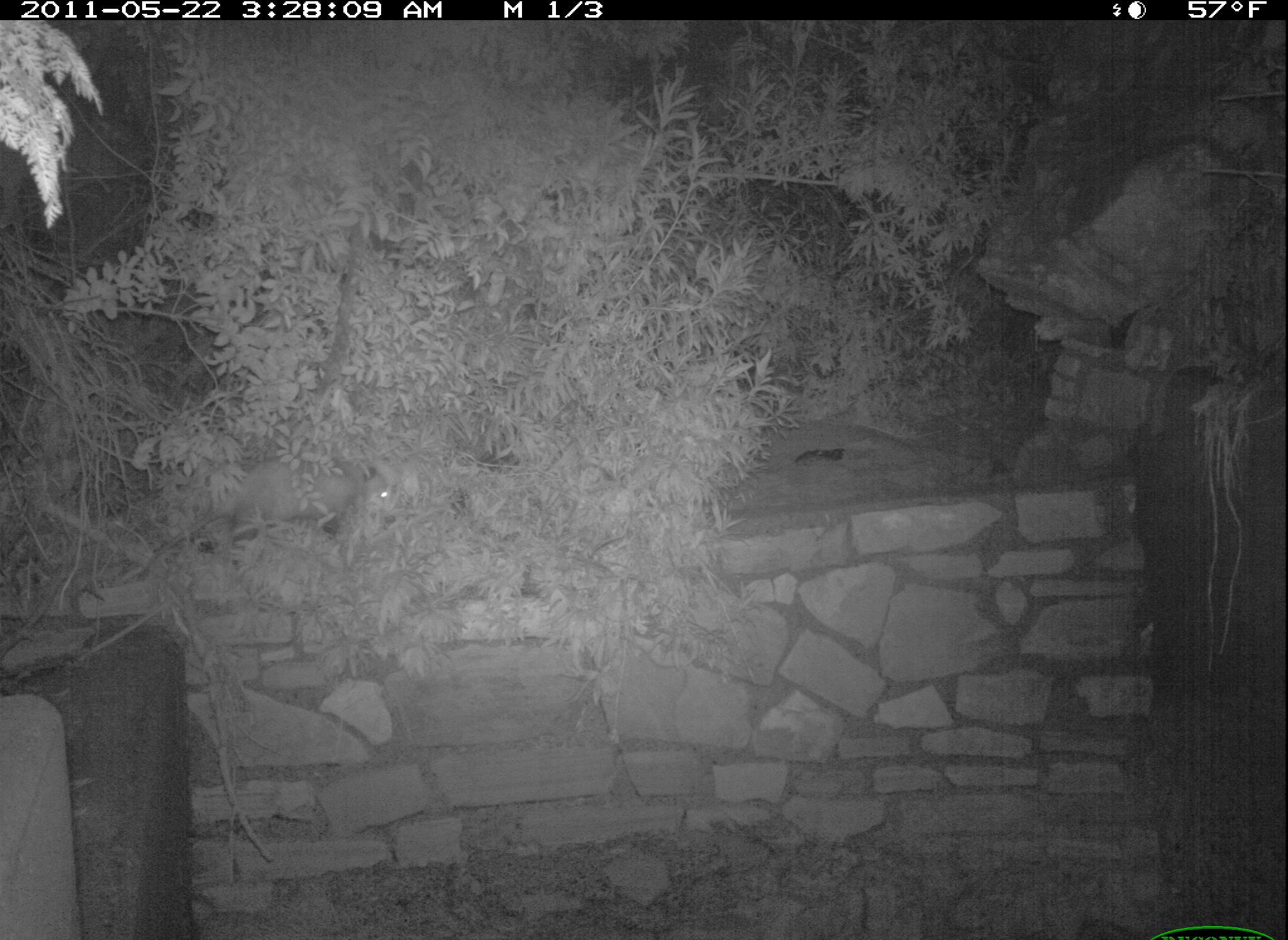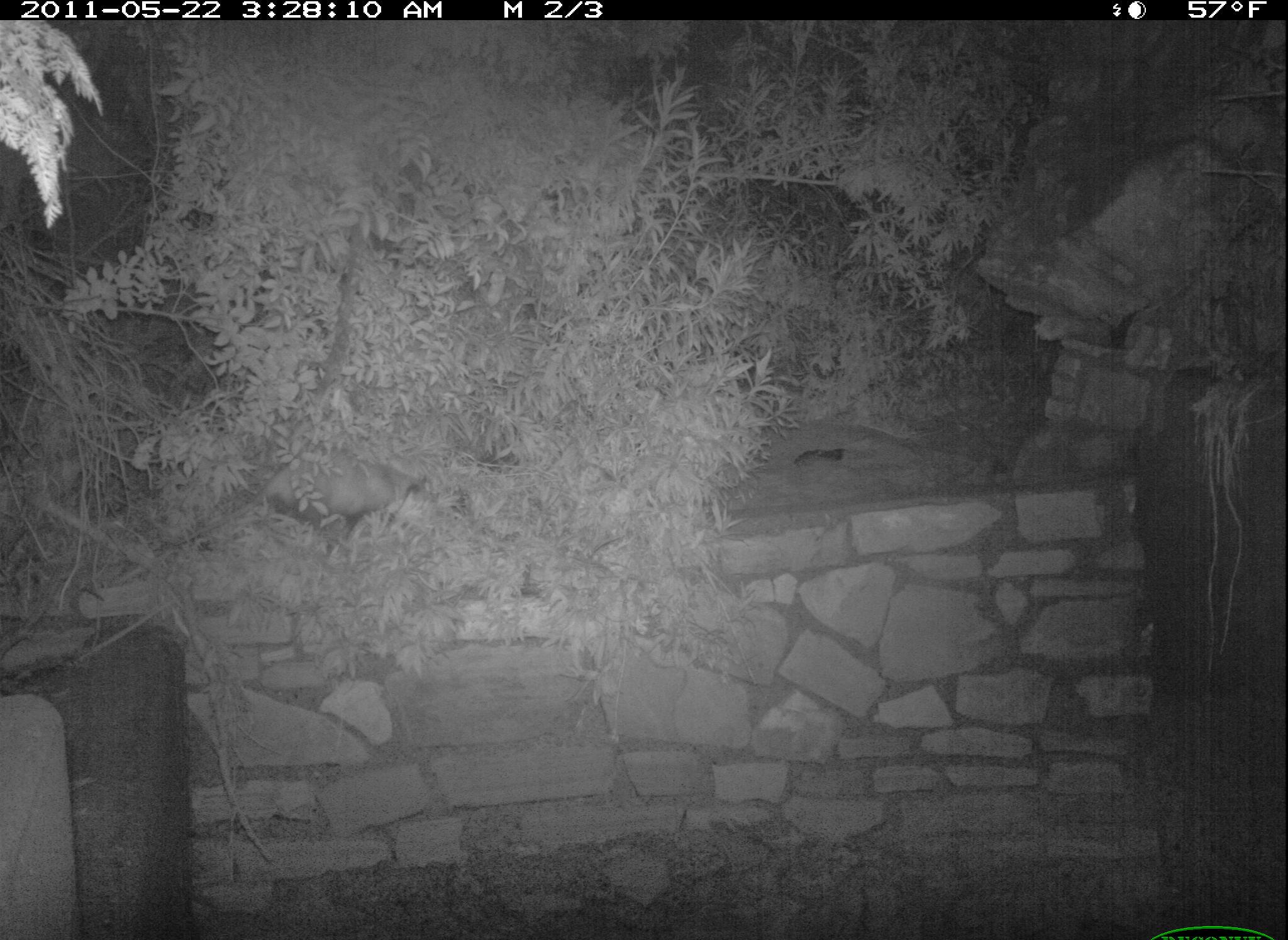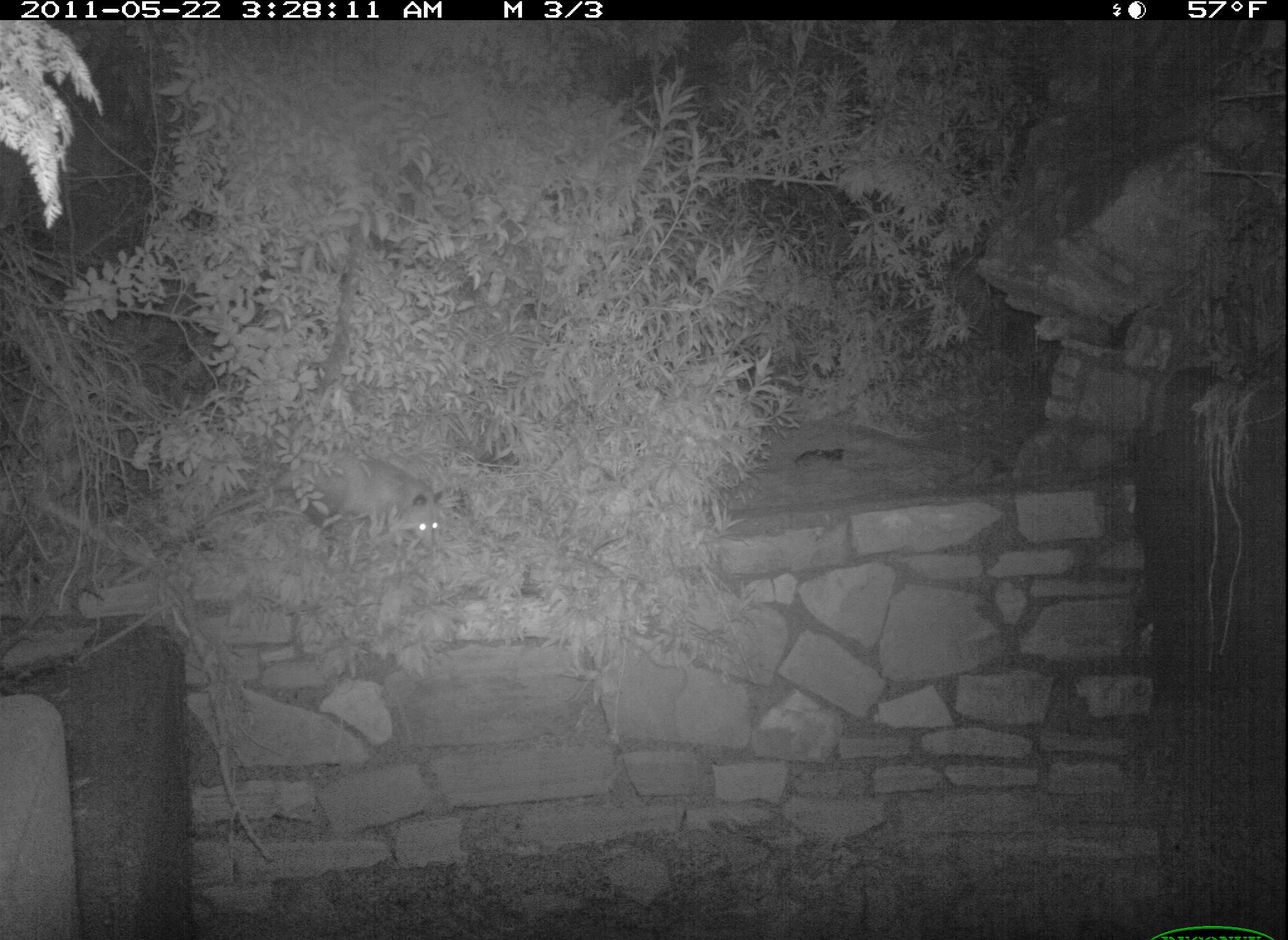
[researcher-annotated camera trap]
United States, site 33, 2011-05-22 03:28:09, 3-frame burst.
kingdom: Animalia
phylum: Chordata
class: Mammalia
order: Didelphimorphia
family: Didelphidae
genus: Didelphis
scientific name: Didelphis virginiana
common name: virginia opossum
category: opossum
Opossum (virginia opossum) (Didelphis virginiana).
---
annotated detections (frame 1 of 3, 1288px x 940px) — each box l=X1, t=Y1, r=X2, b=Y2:
opossum: l=159, t=464, r=414, b=556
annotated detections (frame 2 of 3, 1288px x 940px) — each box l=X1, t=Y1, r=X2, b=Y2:
opossum: l=140, t=439, r=454, b=563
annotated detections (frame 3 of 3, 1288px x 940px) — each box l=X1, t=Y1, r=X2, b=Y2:
opossum: l=211, t=445, r=464, b=551